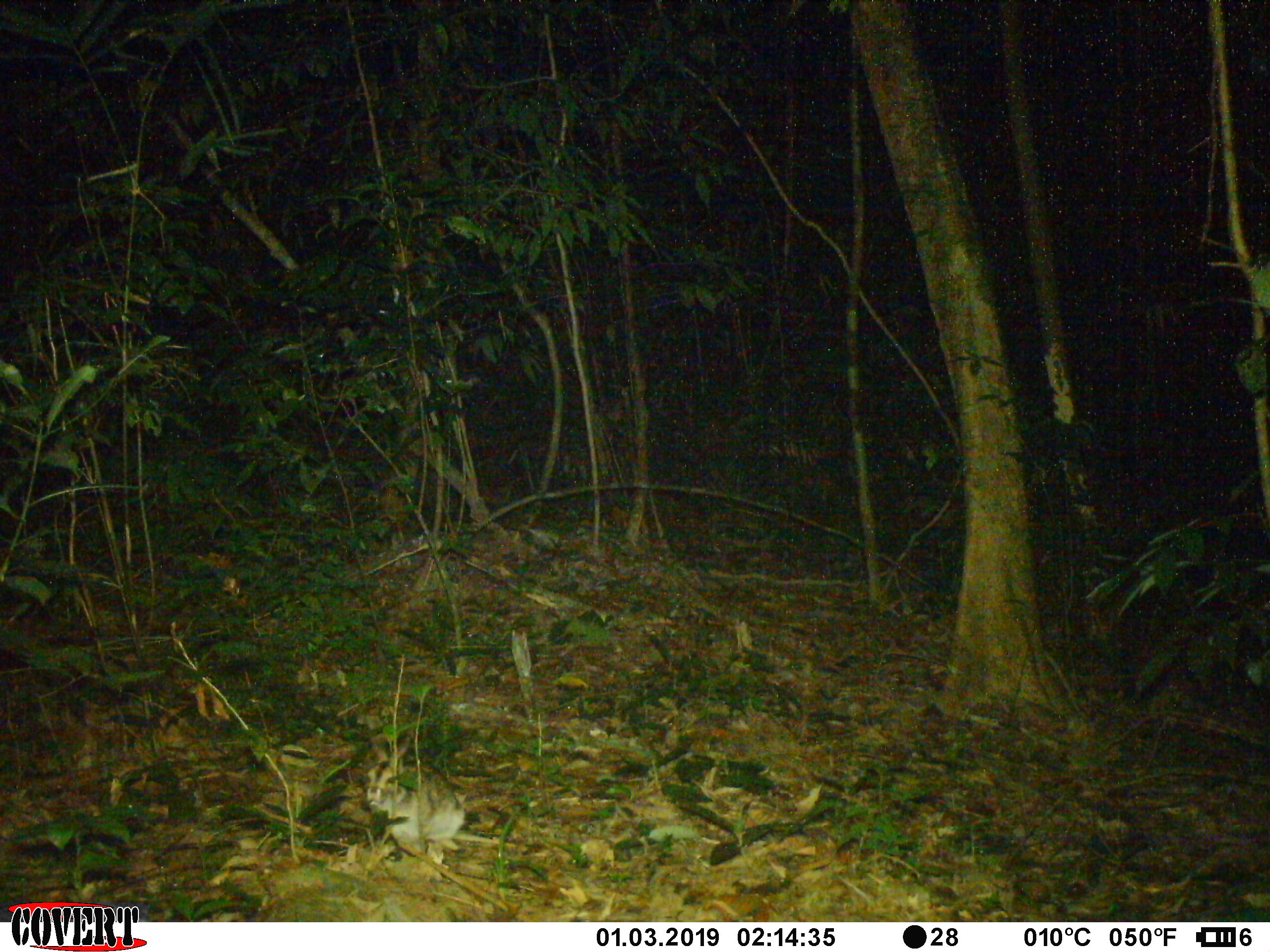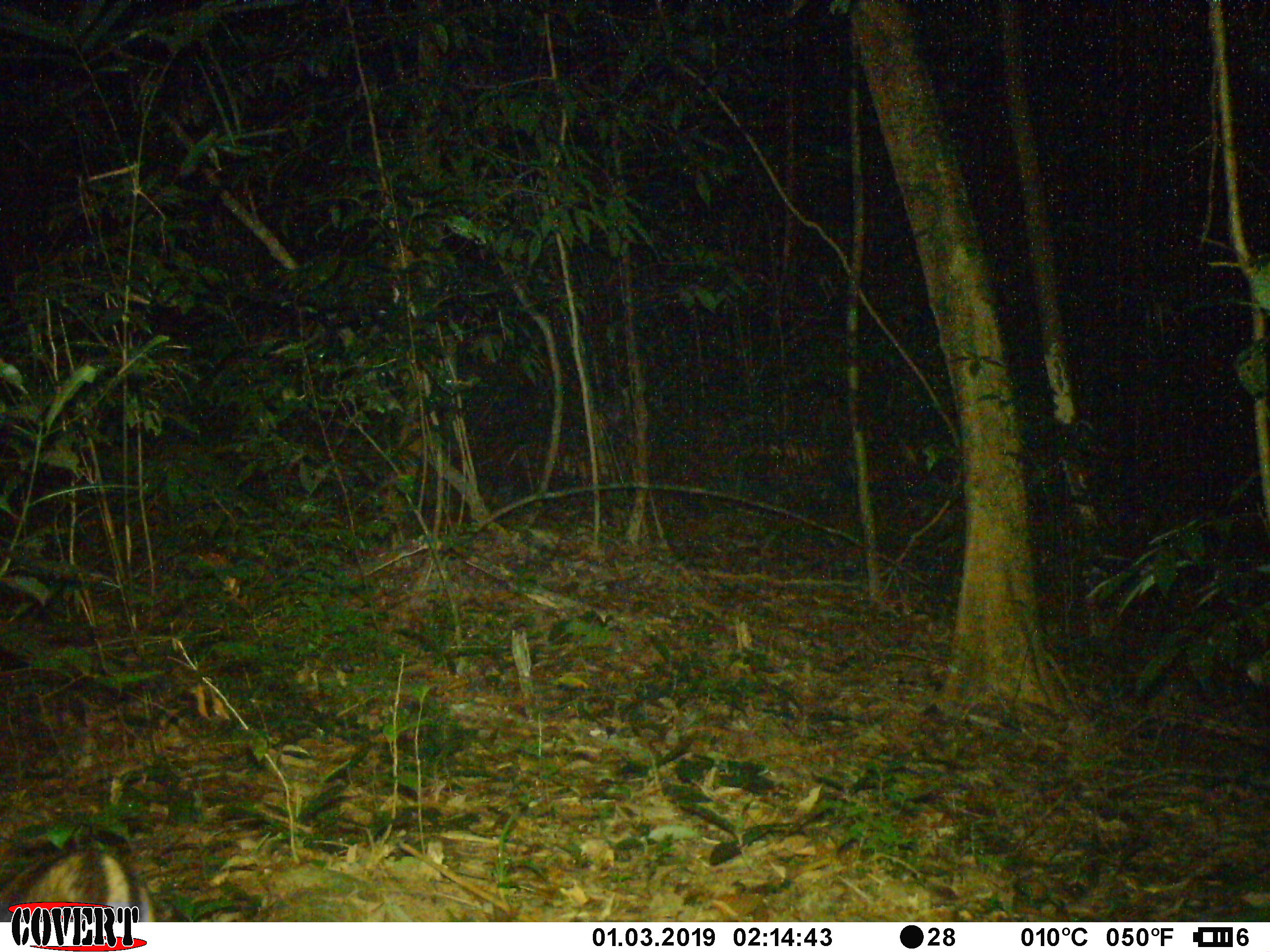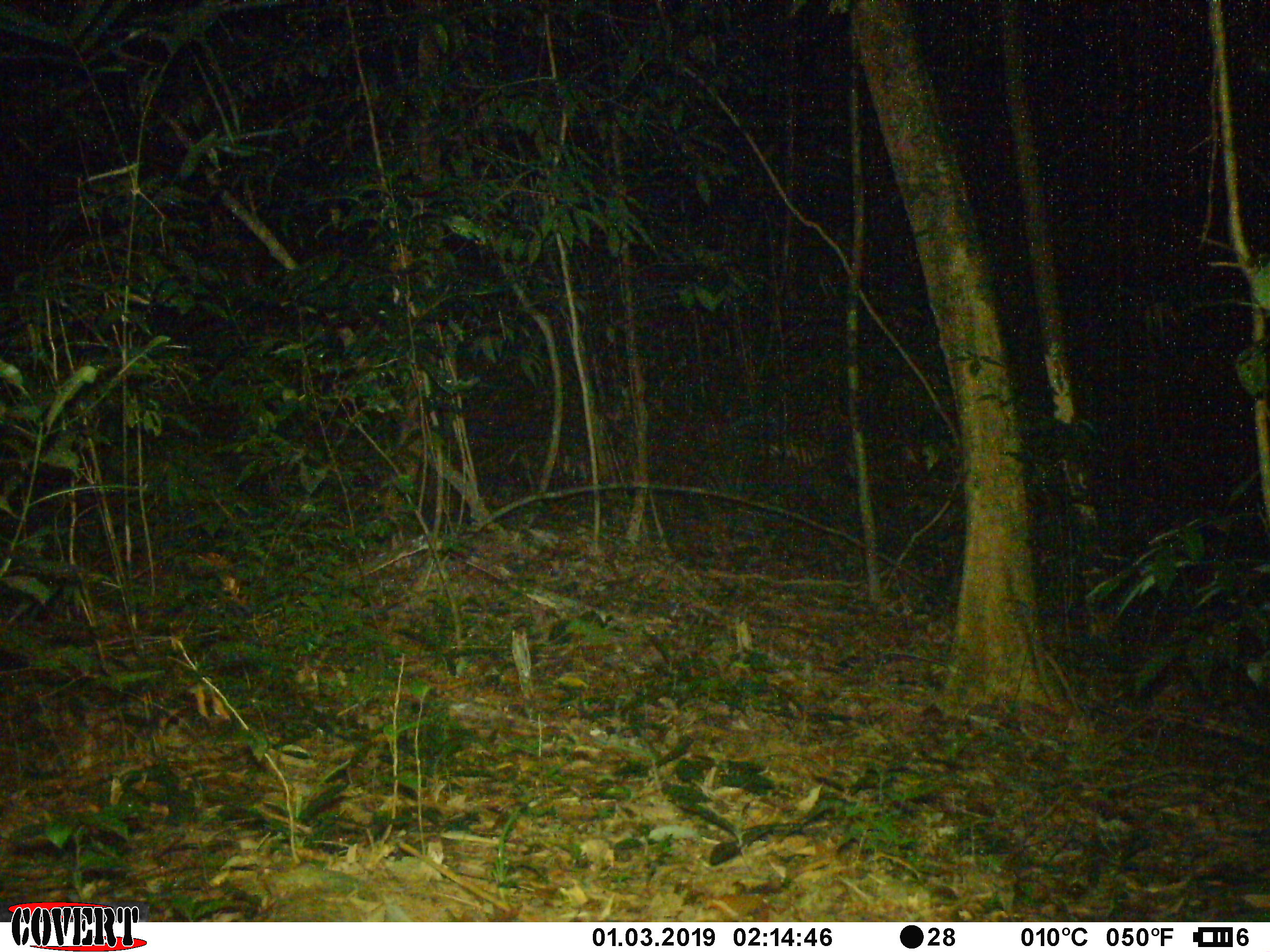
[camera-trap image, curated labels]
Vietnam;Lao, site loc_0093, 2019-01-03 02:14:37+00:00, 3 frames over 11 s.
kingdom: Animalia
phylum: Chordata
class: Mammalia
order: Lagomorpha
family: Leporidae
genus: Nesolagus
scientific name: Nesolagus timminsi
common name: annamite striped rabbit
Annamite striped rabbit (Nesolagus timminsi). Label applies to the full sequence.